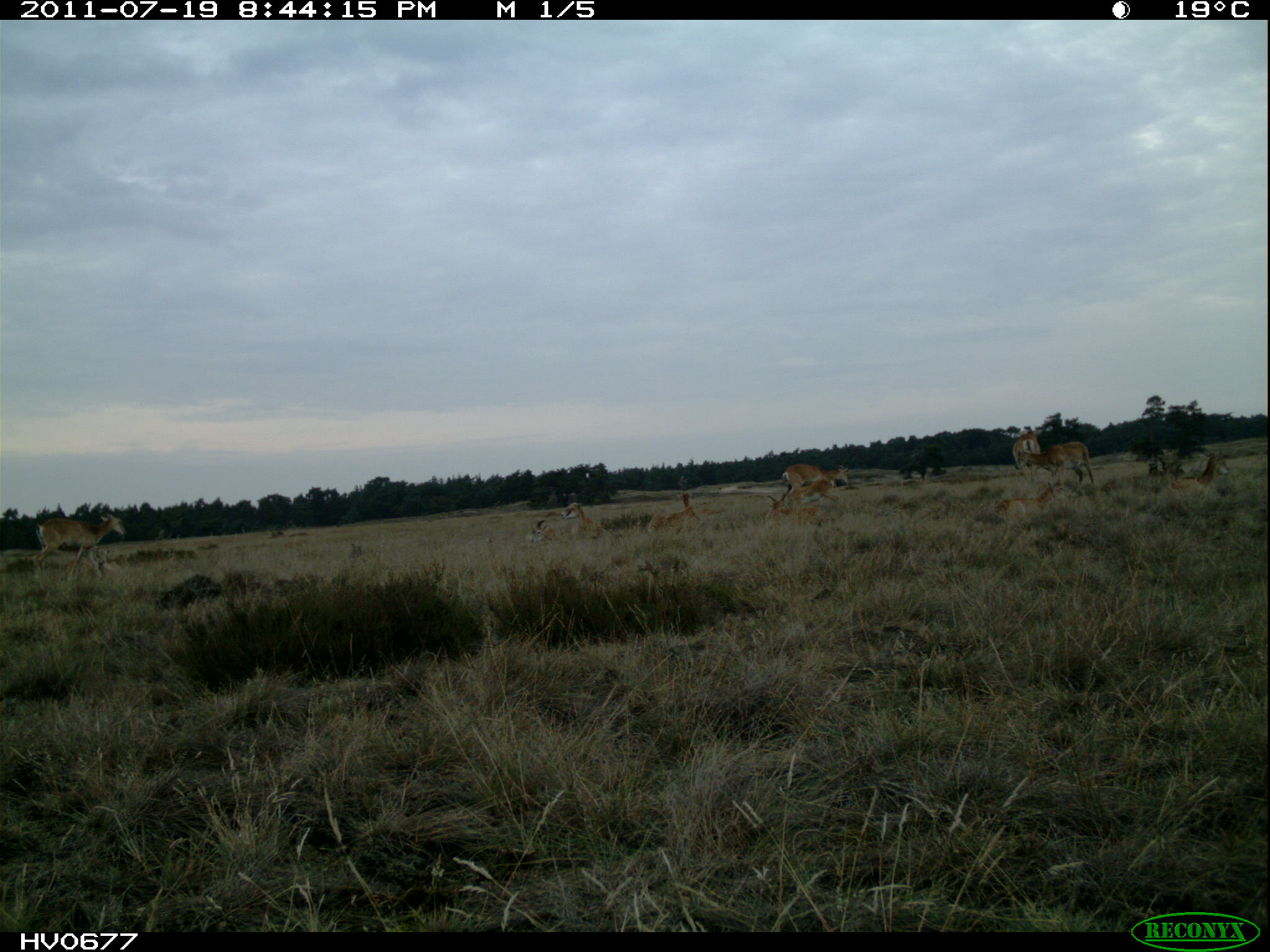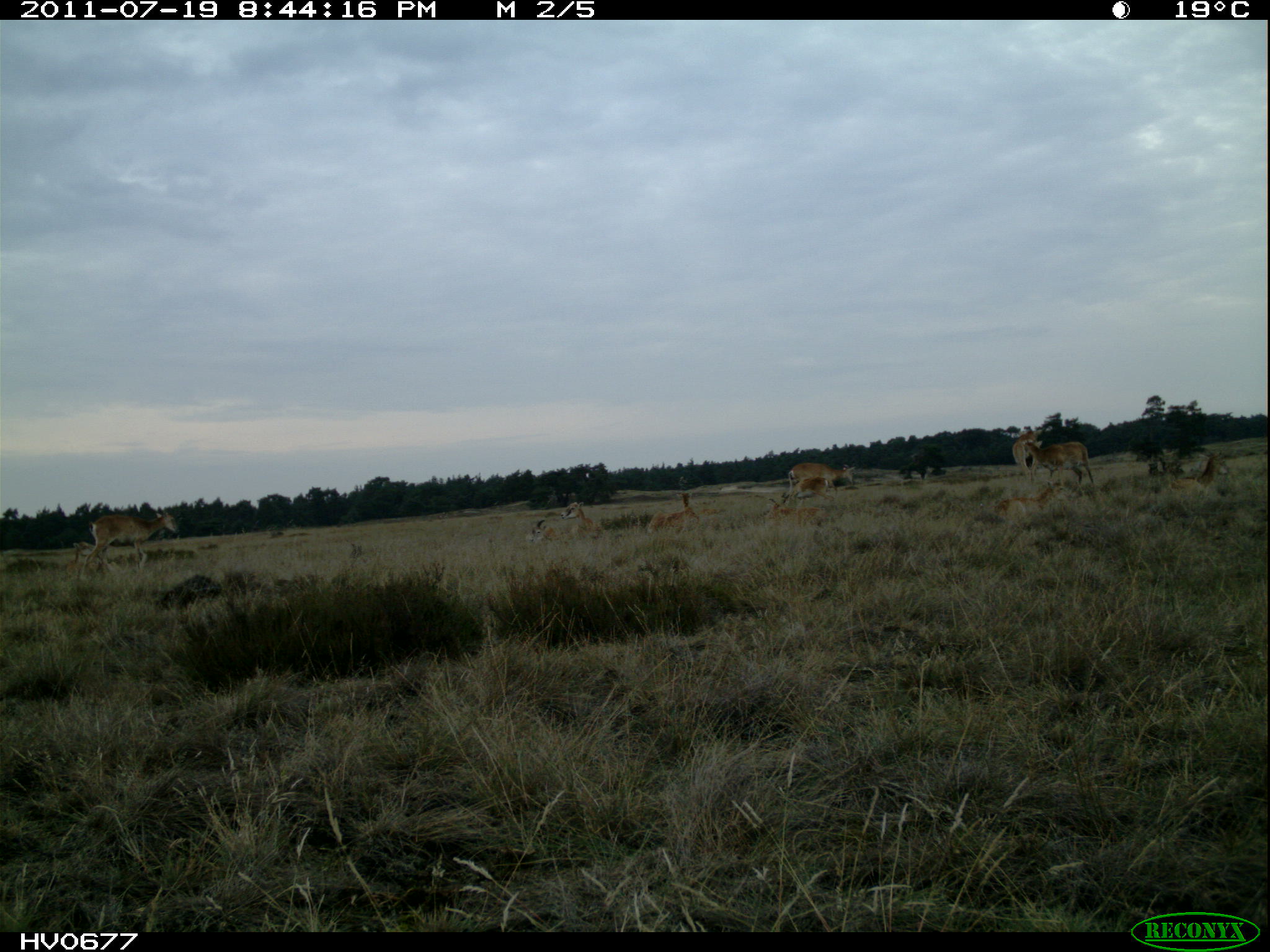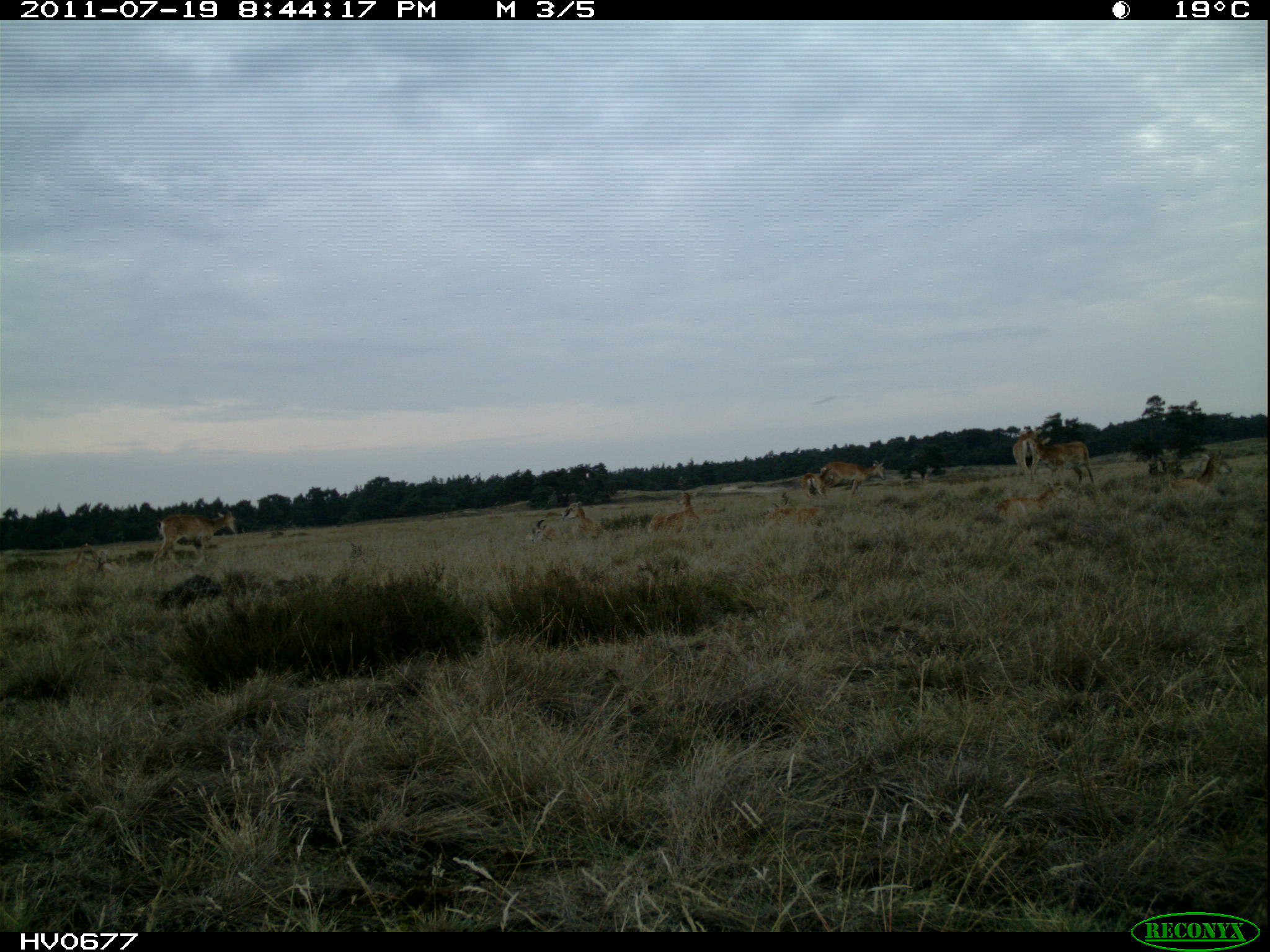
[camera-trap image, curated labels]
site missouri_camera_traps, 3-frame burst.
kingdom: Animalia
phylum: Chordata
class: Mammalia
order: Artiodactyla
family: Bovidae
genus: Ovis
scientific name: Ovis ammon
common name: mouflon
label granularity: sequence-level